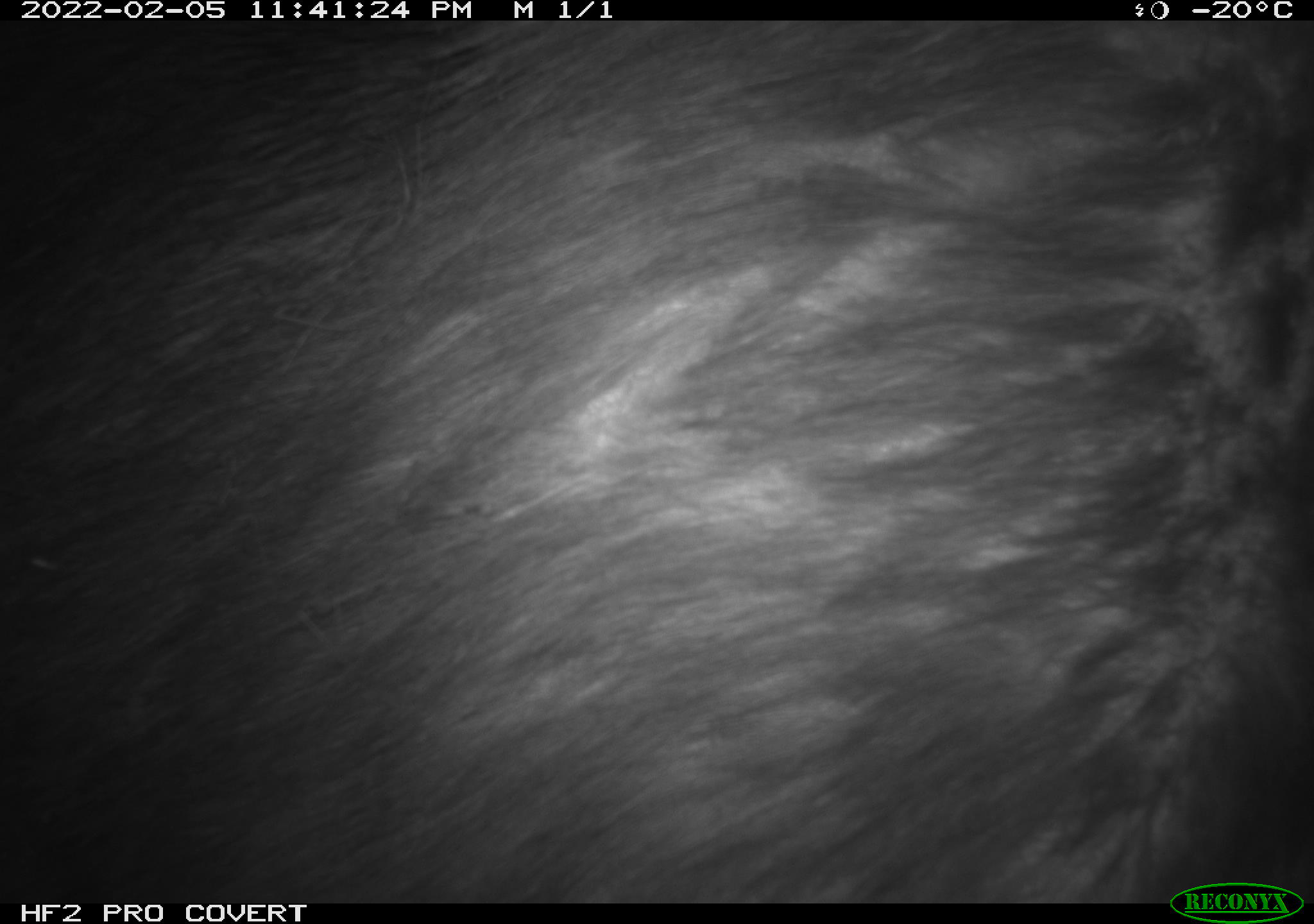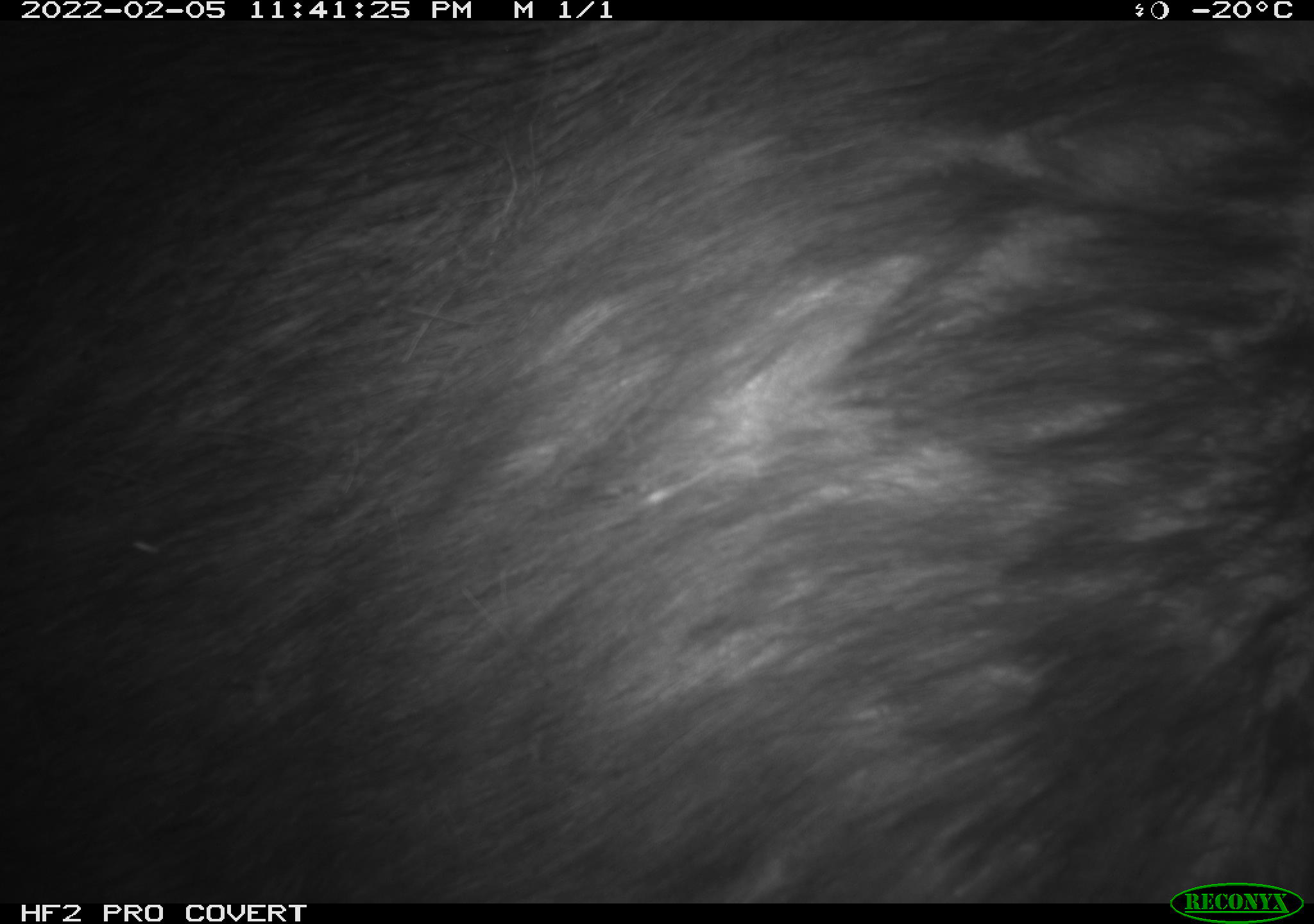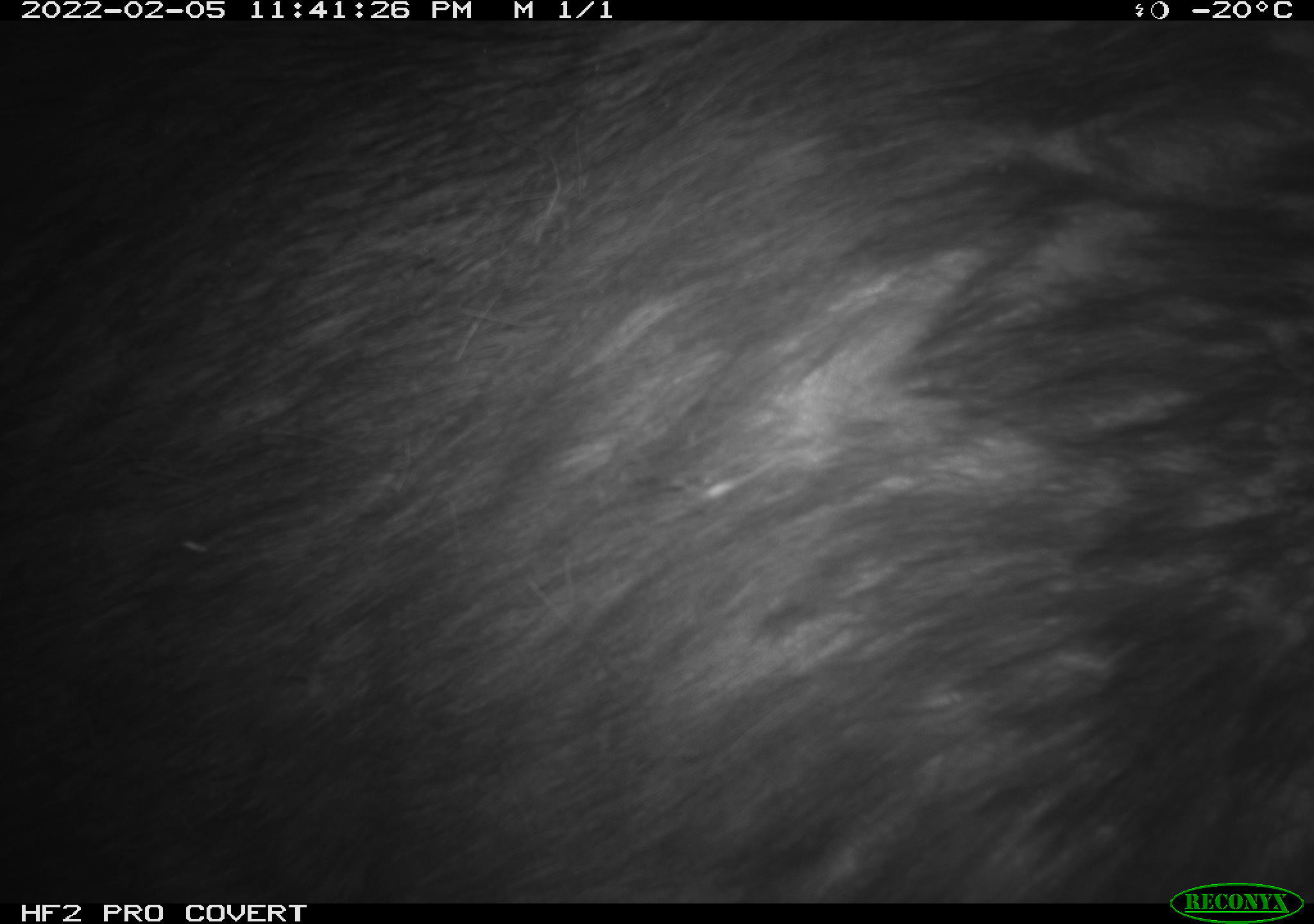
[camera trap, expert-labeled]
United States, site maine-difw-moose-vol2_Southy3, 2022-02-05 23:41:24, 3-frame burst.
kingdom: Animalia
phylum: Chordata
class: Mammalia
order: Artiodactyla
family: Cervidae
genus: Alces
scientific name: Alces alces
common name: moose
Moose (Alces alces).